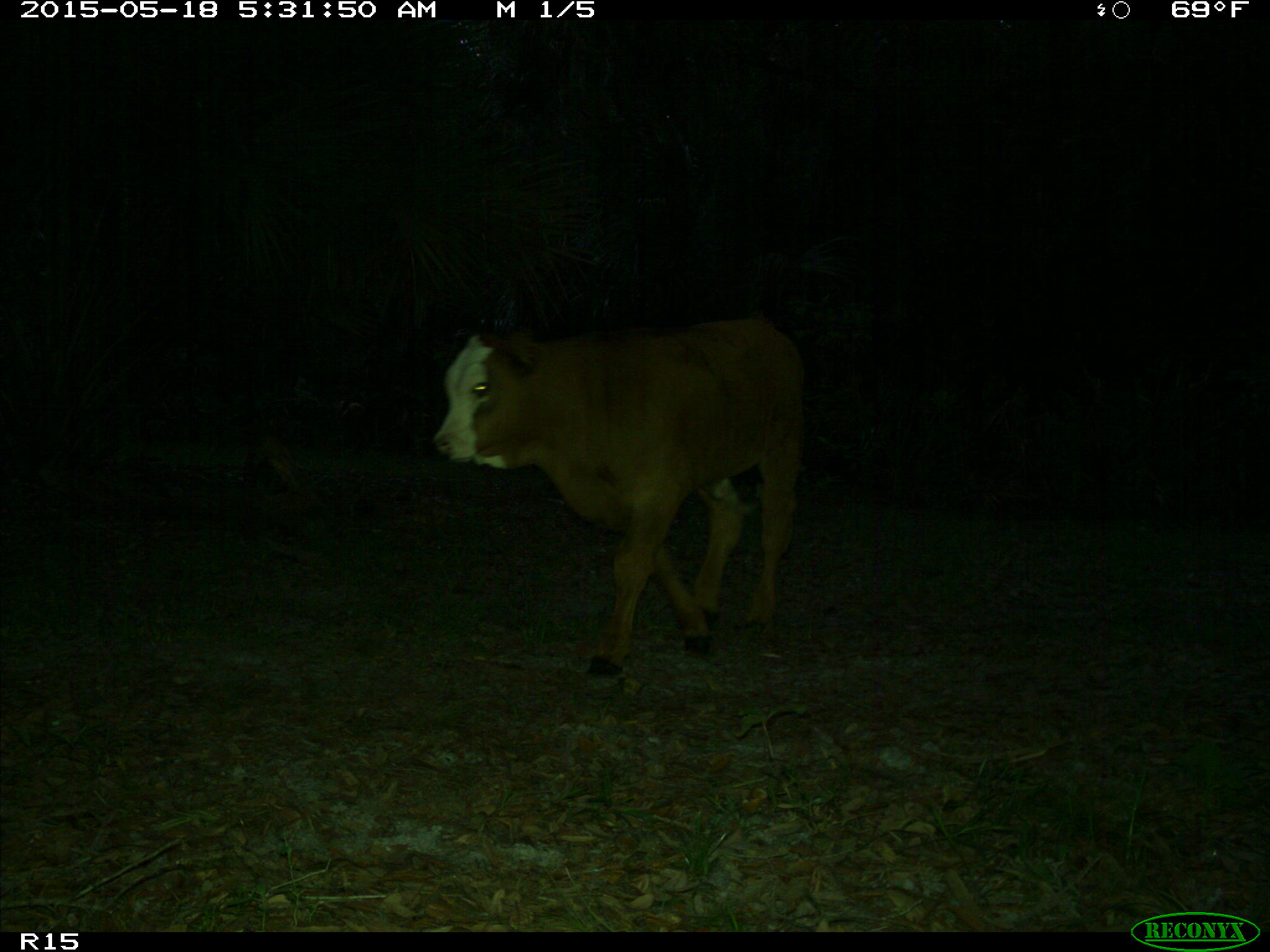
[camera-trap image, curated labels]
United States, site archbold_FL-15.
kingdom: Animalia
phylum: Chordata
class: Mammalia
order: Artiodactyla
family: Bovidae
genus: Bos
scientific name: Bos taurus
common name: domestic cow